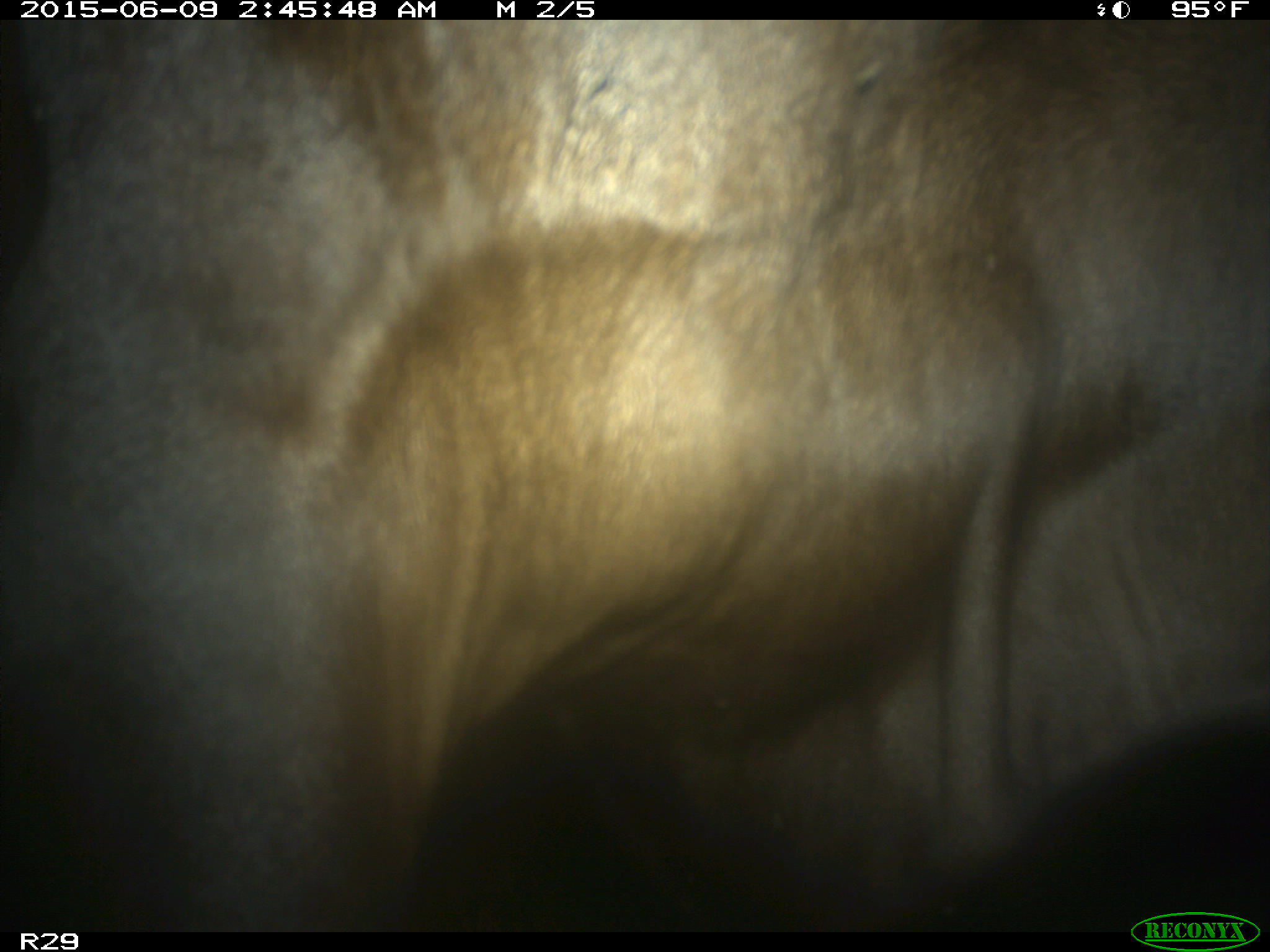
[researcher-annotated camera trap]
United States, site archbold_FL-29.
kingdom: Animalia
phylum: Chordata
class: Mammalia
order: Artiodactyla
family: Bovidae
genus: Bos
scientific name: Bos taurus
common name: domestic cow